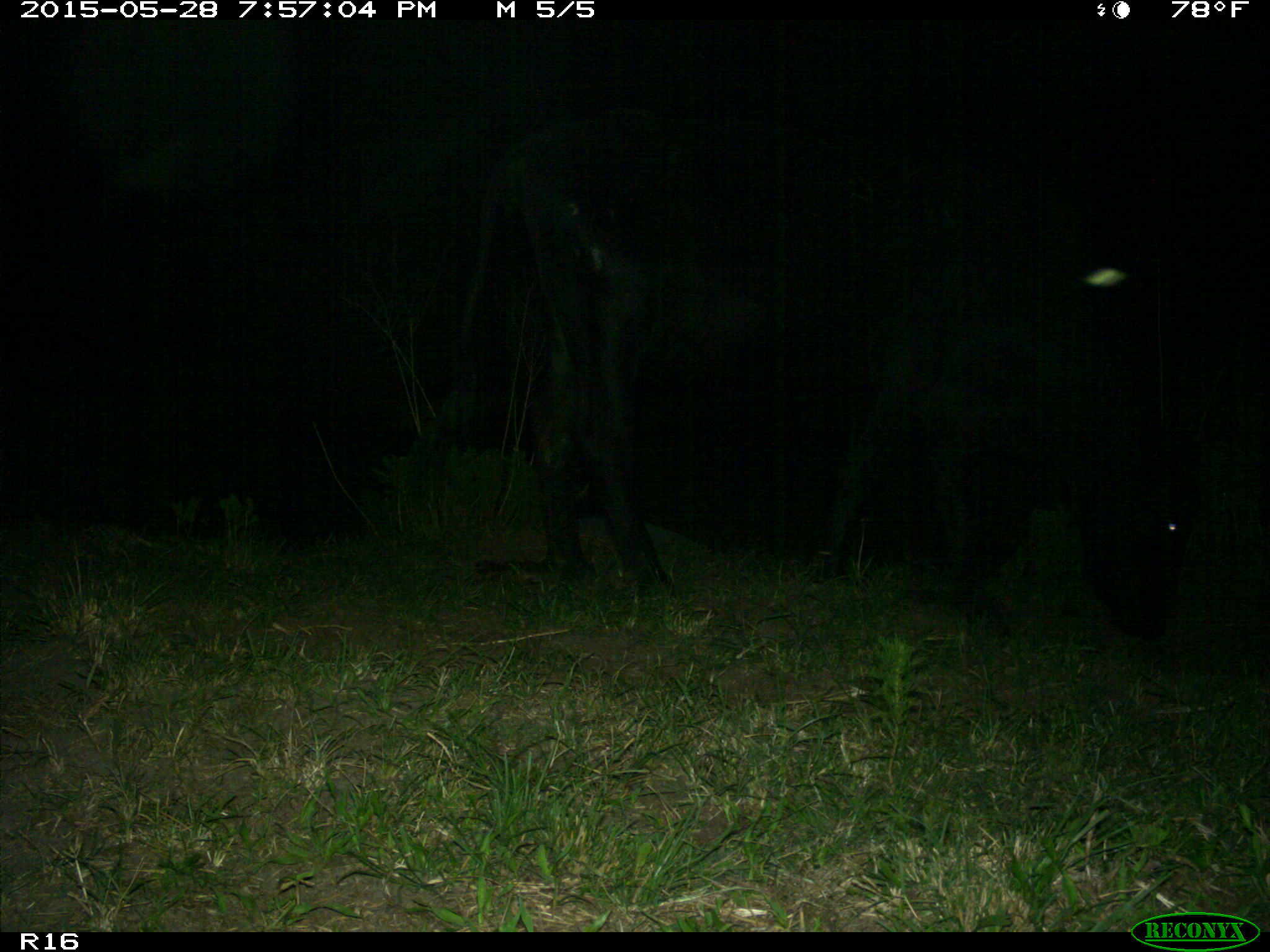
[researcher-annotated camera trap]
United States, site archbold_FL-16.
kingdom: Animalia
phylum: Chordata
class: Mammalia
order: Artiodactyla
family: Bovidae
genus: Bos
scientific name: Bos taurus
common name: domestic cow